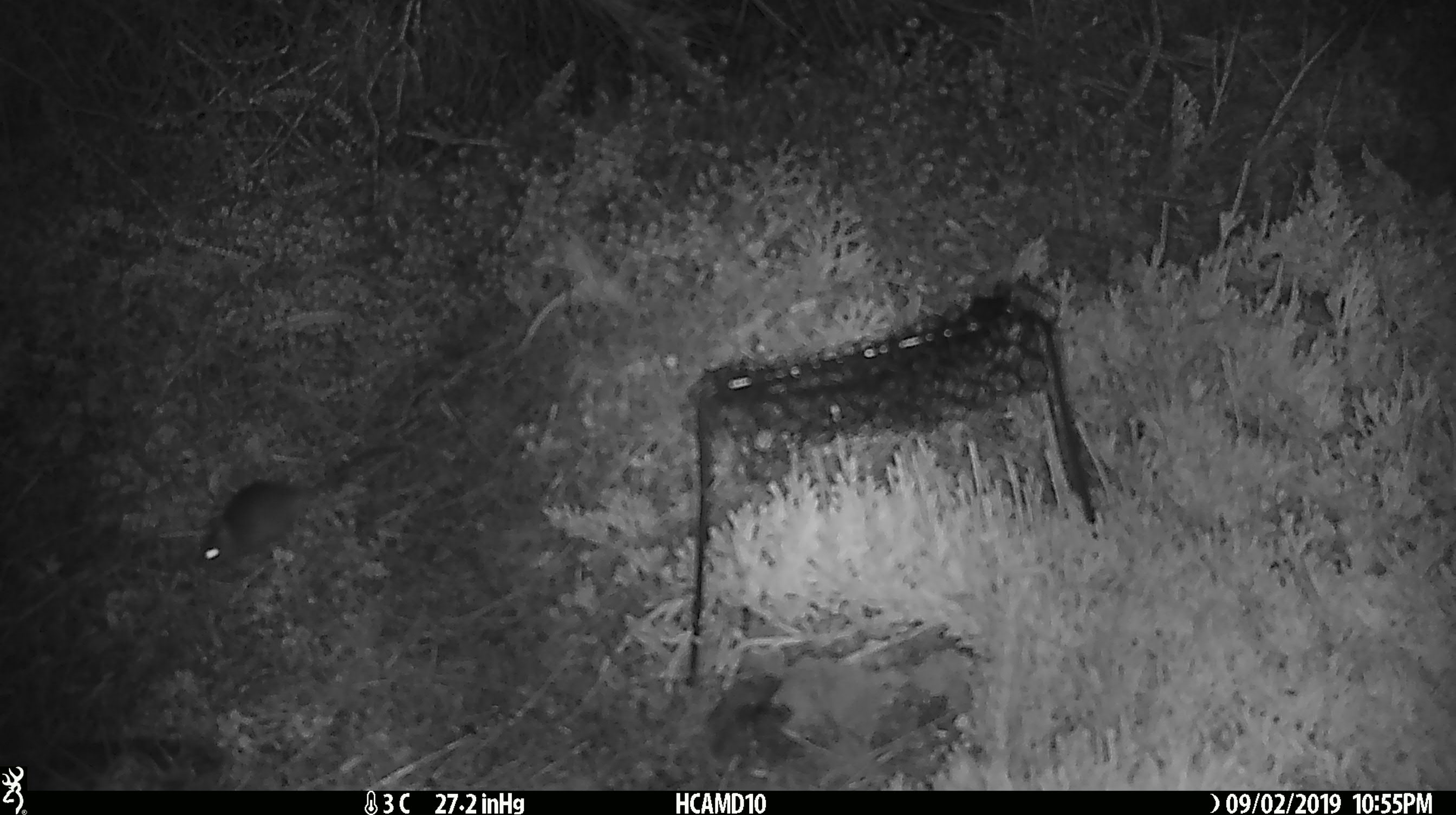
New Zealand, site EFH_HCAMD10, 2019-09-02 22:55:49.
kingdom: Animalia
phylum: Chordata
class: Mammalia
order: Rodentia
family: Muridae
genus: Mus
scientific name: Mus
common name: mouse